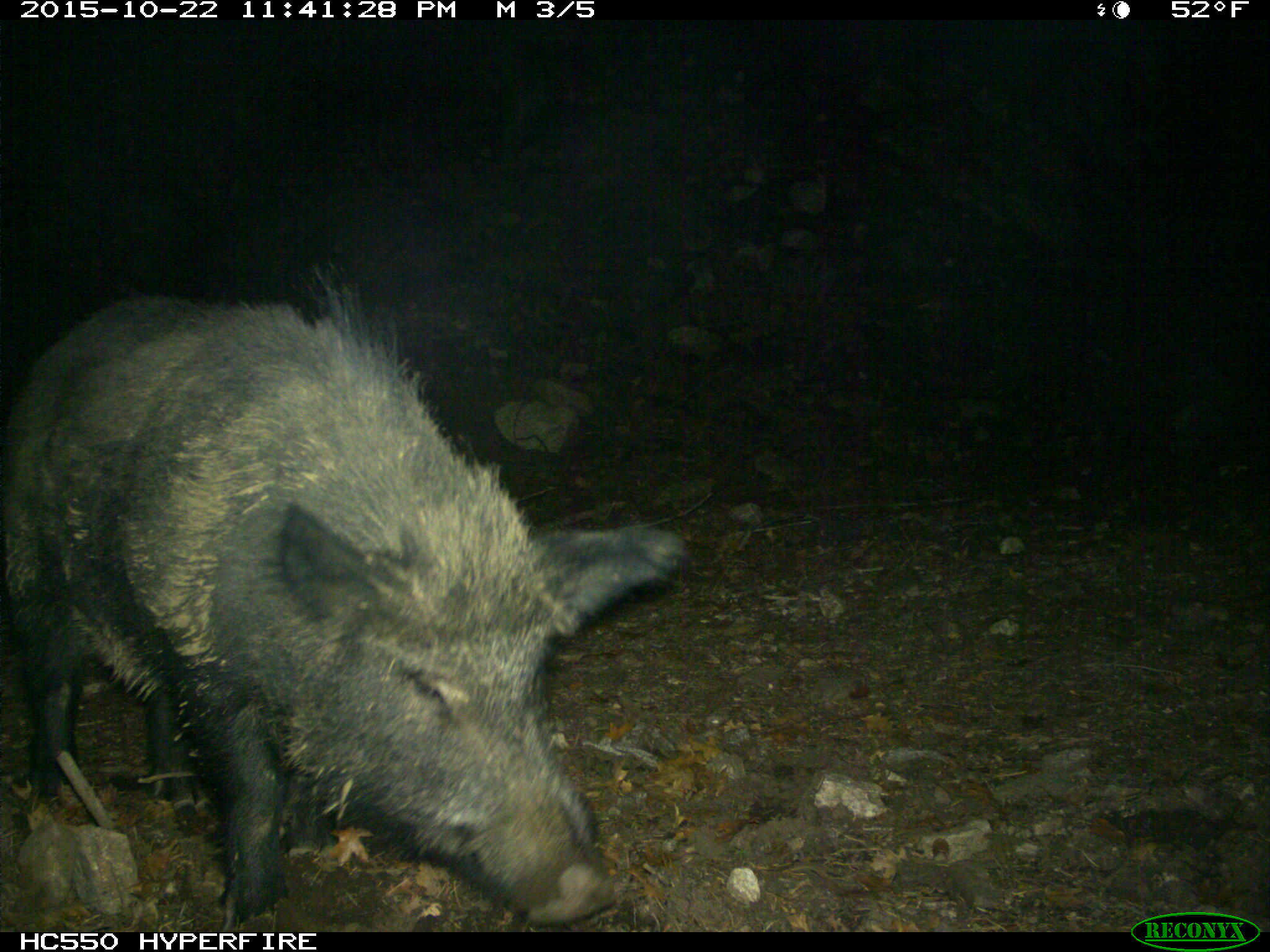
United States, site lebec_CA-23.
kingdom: Animalia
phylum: Chordata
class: Mammalia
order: Artiodactyla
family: Suidae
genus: Sus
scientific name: Sus scrofa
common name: wild boar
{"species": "Sus scrofa (wild boar)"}